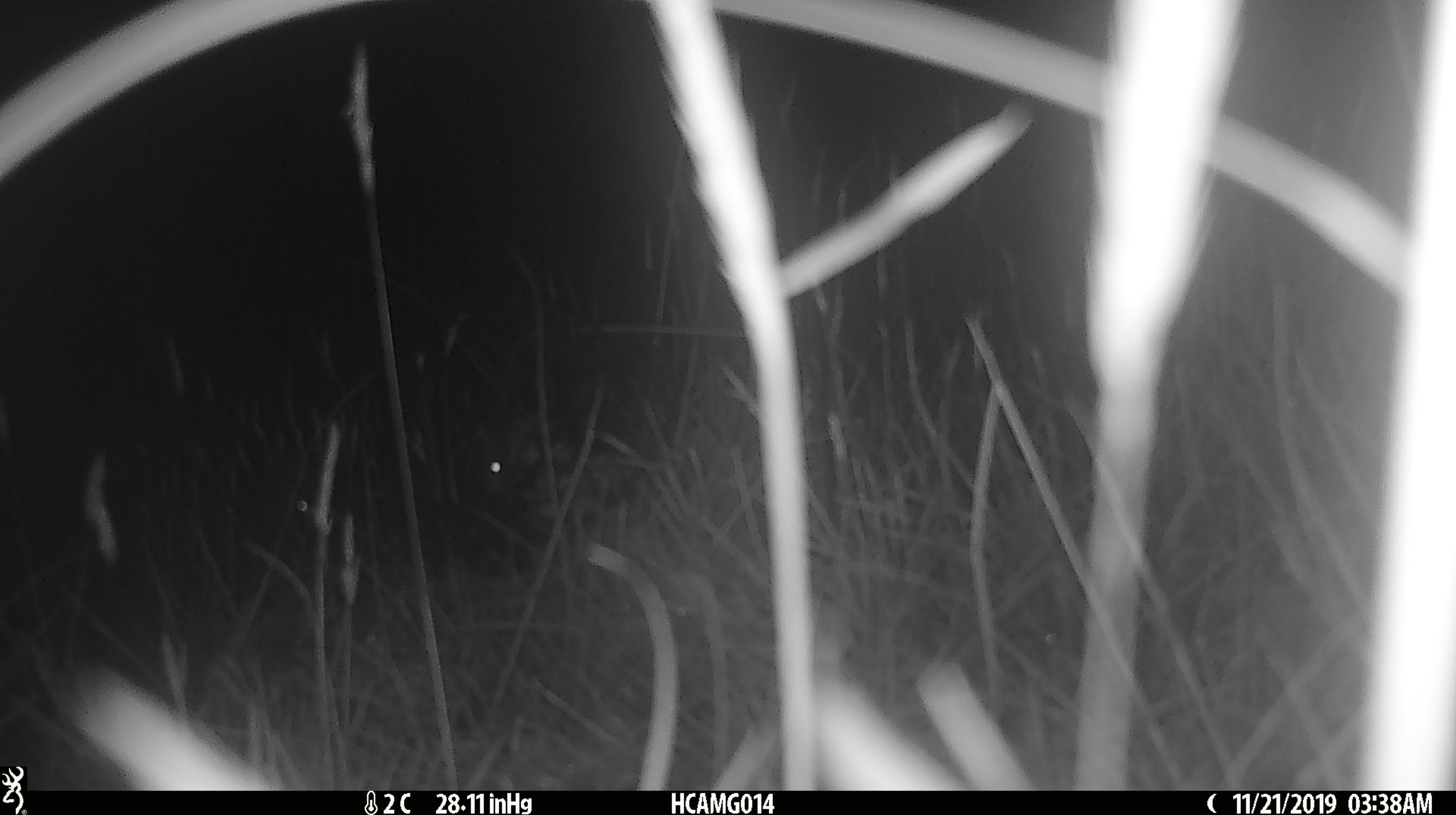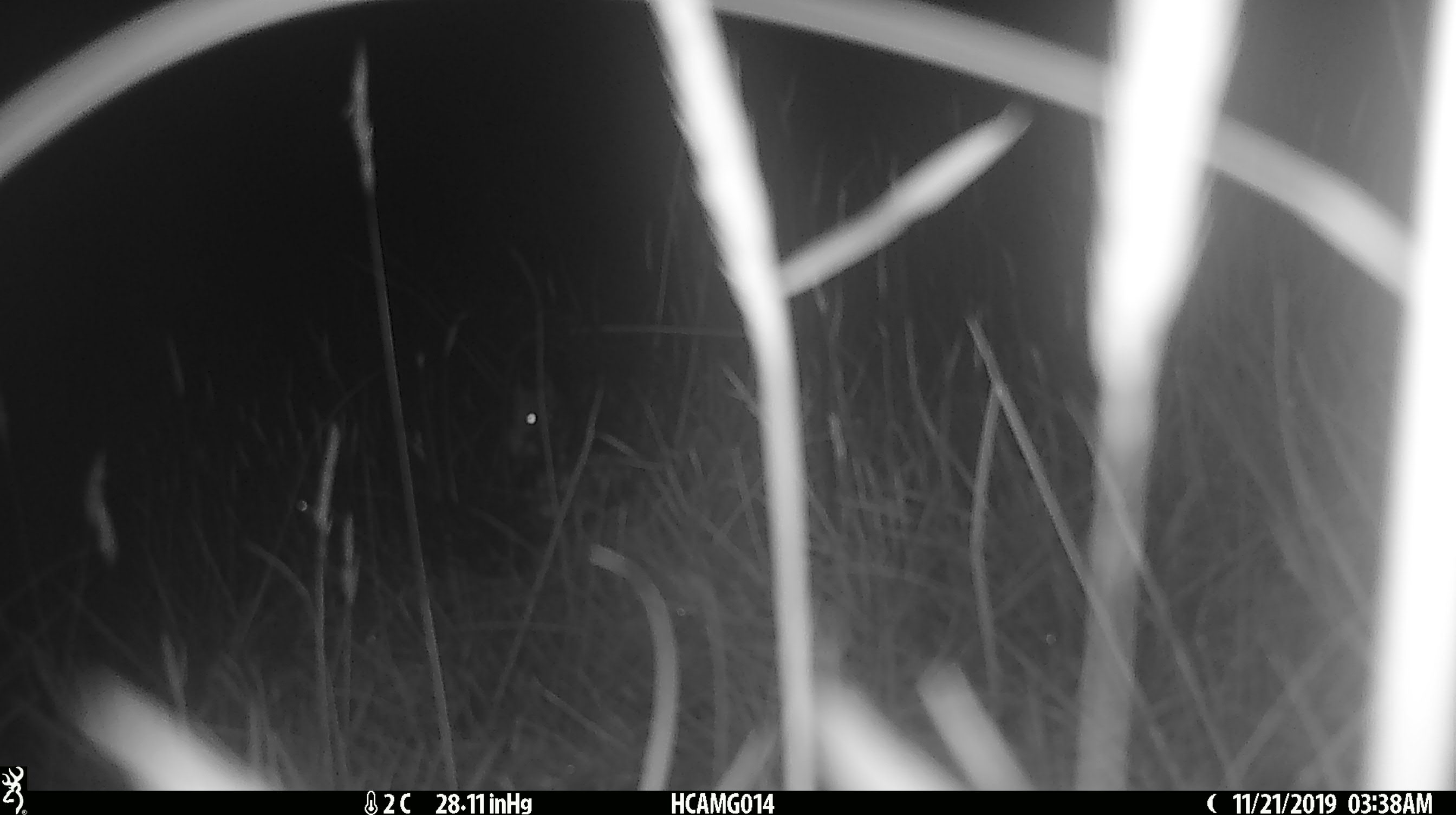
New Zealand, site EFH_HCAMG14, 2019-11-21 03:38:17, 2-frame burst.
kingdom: Animalia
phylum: Chordata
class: Mammalia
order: Rodentia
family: Muridae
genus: Mus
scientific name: Mus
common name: mouse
Mouse (Mus).